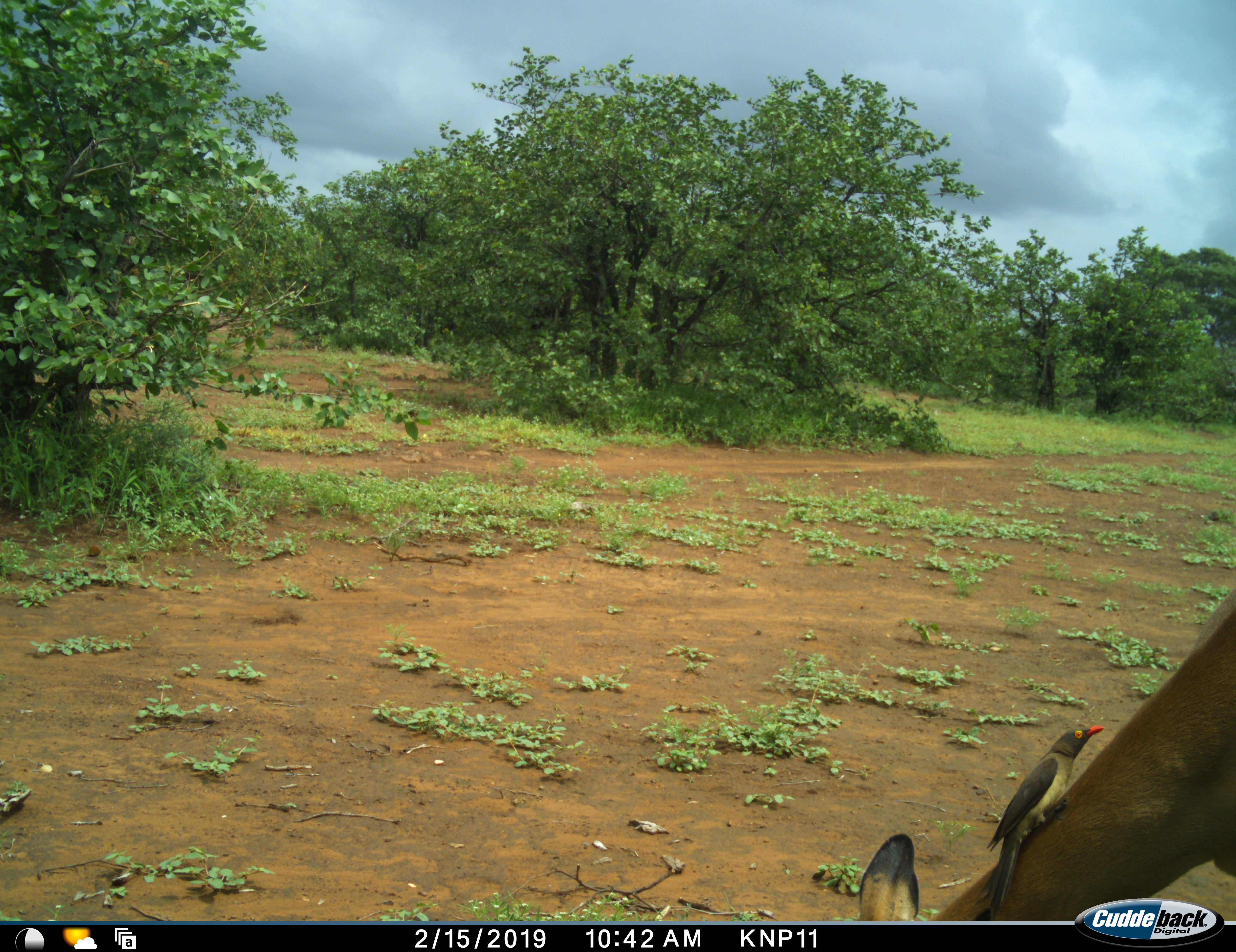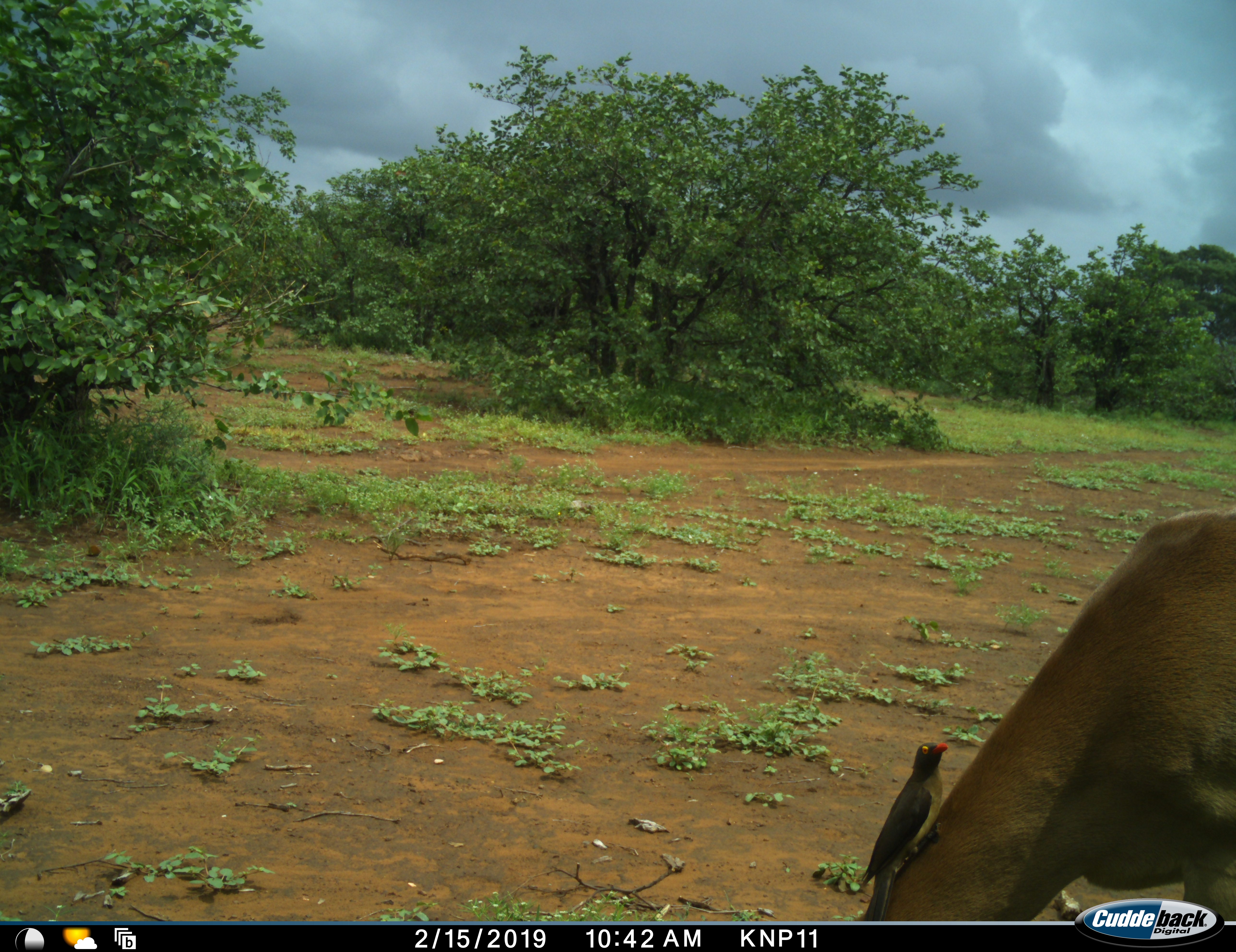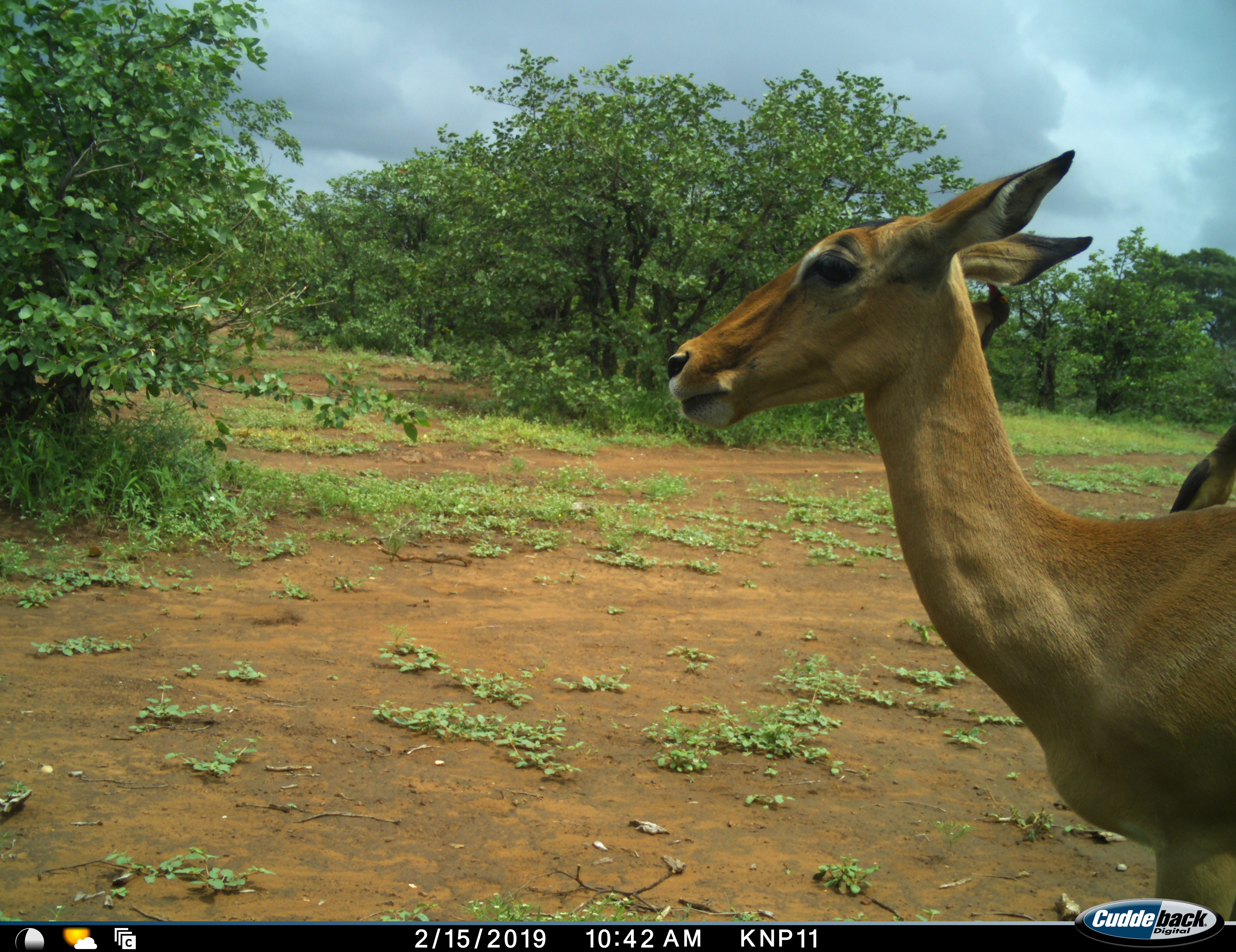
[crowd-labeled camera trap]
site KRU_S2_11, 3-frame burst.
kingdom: Animalia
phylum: Chordata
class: Aves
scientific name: Aves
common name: bird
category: birdother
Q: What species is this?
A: Birdother (bird) (Aves).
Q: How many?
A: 1.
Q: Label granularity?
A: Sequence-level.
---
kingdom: Animalia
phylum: Chordata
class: Mammalia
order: Artiodactyla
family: Bovidae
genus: Aepyceros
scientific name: Aepyceros melampus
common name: impala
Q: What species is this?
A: Impala (Aepyceros melampus).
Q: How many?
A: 1.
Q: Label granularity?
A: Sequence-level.